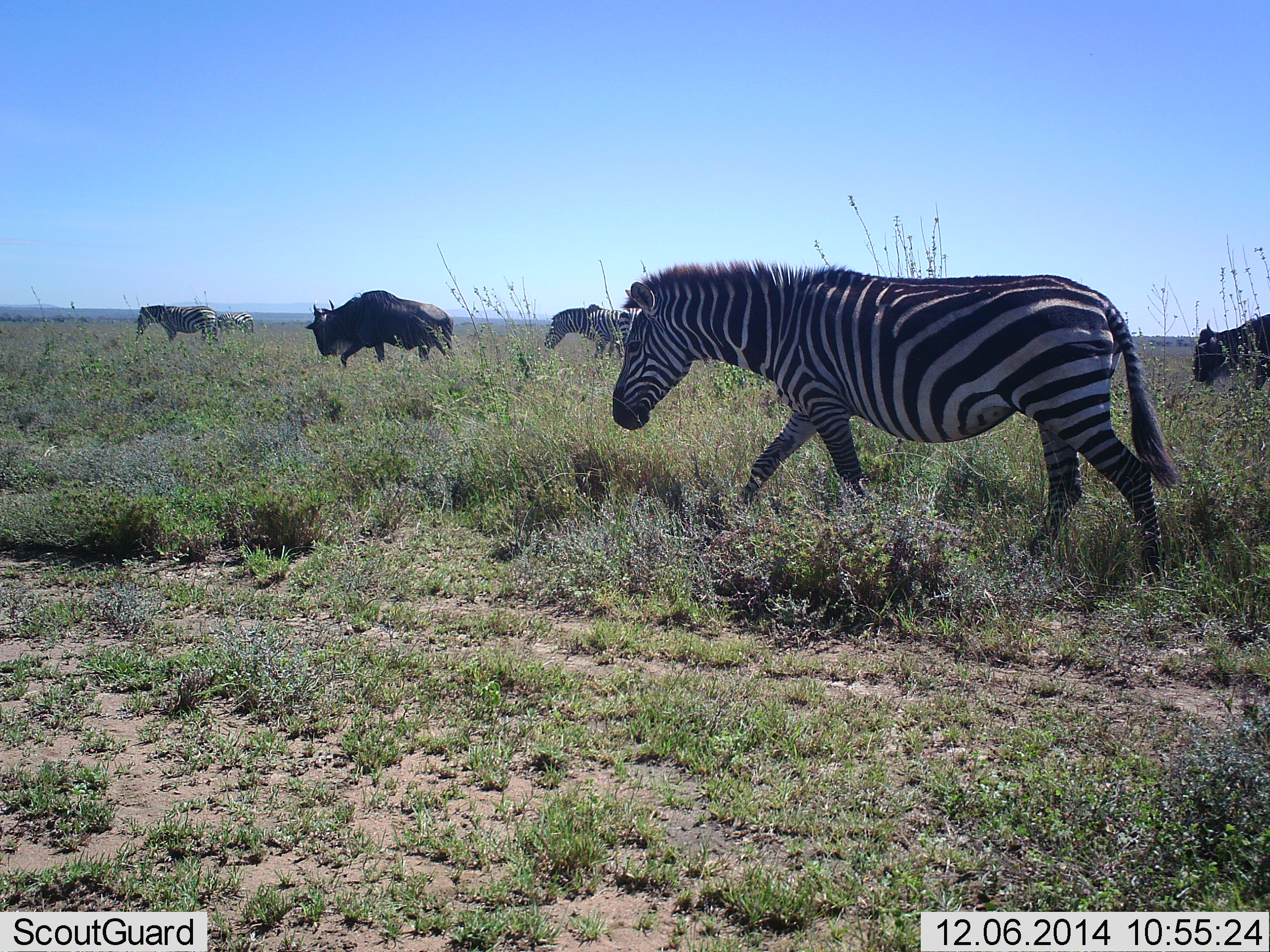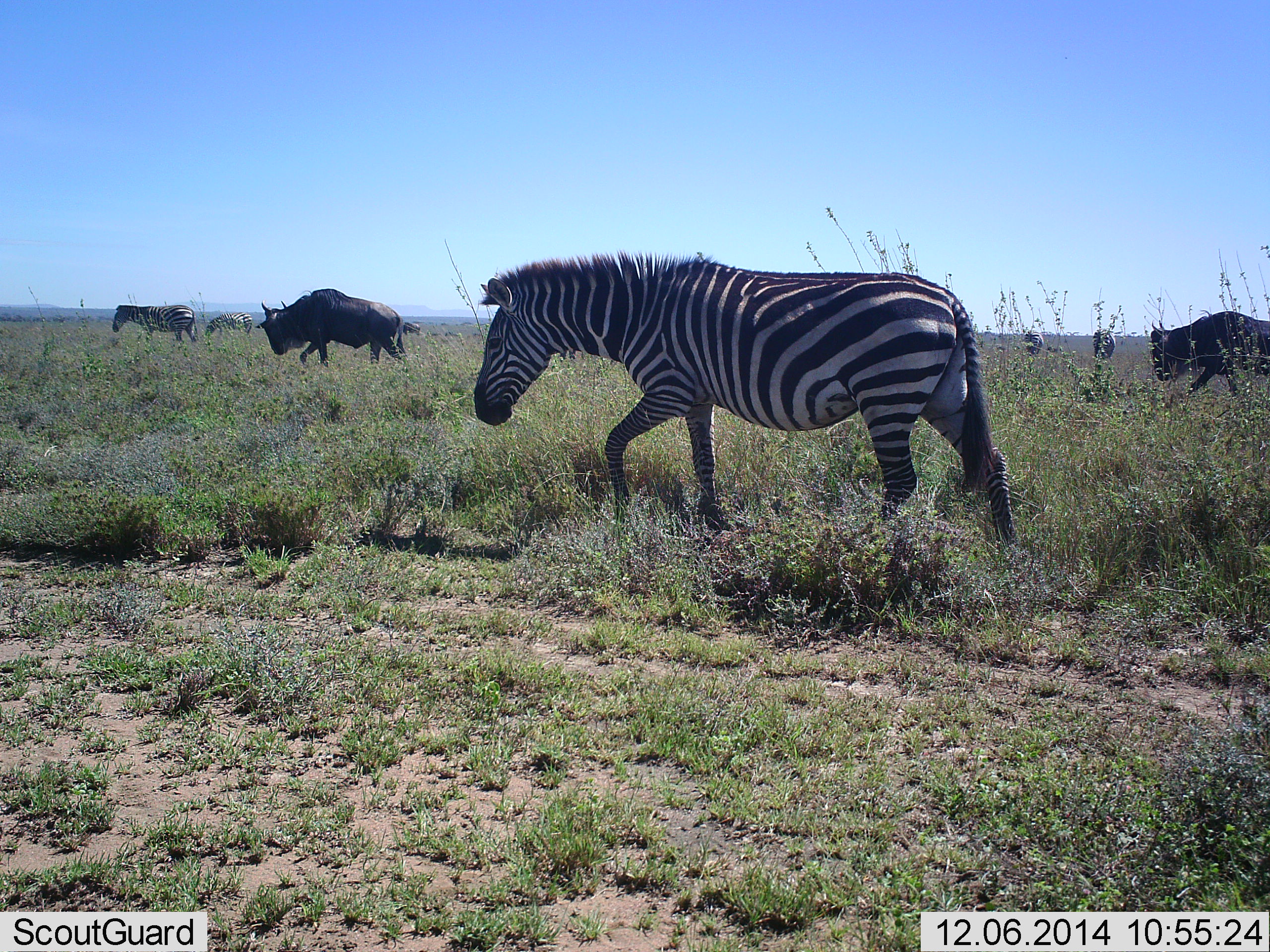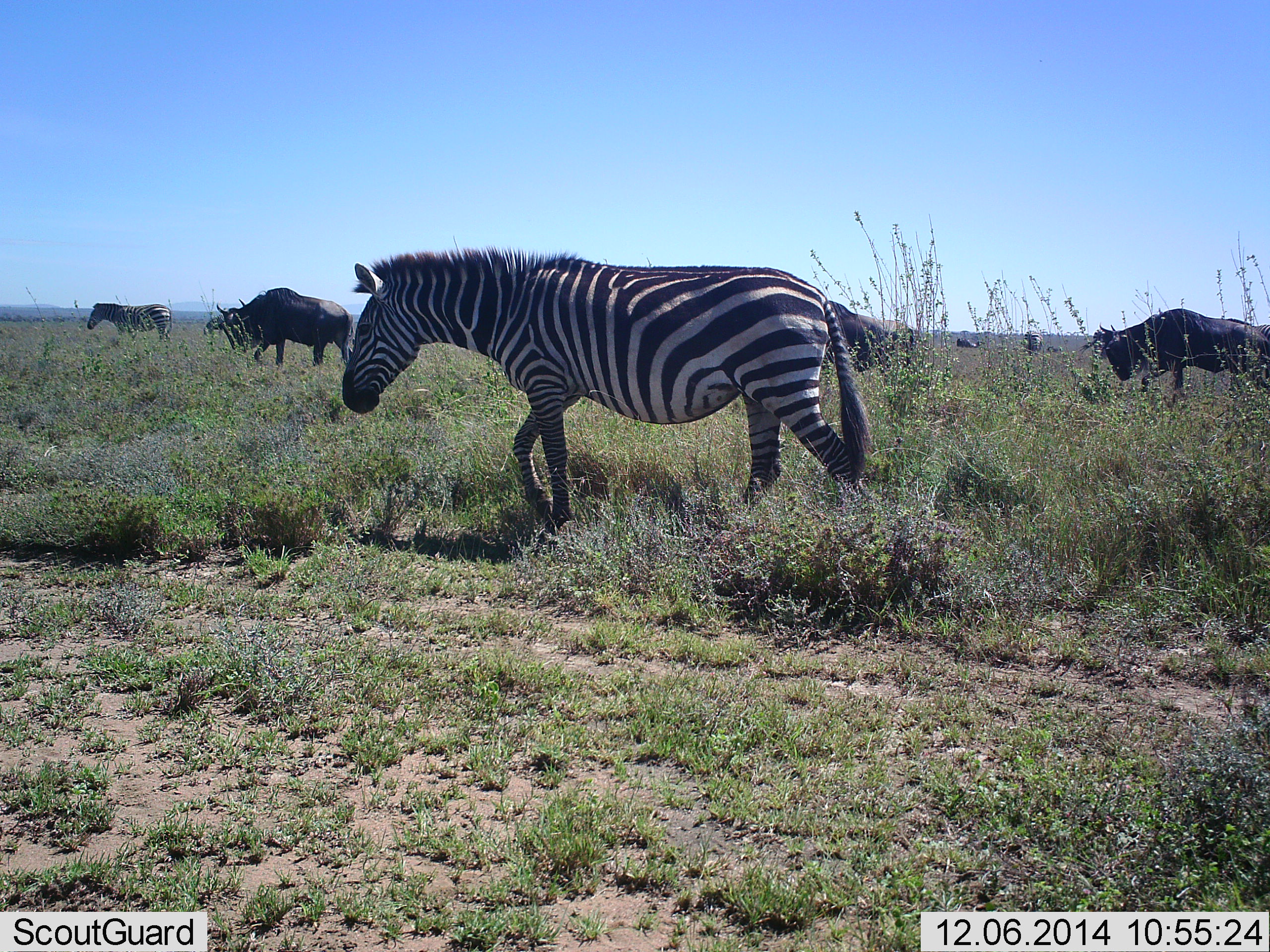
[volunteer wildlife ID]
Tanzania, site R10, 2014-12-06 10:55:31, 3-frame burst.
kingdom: Animalia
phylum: Chordata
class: Mammalia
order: Artiodactyla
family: Bovidae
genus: Connochaetes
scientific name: Connochaetes taurinus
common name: blue wildebeest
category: wildebeest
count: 4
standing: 20%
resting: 0%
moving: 100%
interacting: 0%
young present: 0%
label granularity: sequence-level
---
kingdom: Animalia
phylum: Chordata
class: Mammalia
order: Perissodactyla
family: Equidae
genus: Equus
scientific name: Equus quagga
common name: plains zebra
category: zebra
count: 4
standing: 14%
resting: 0%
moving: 100%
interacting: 0%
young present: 0%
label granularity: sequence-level